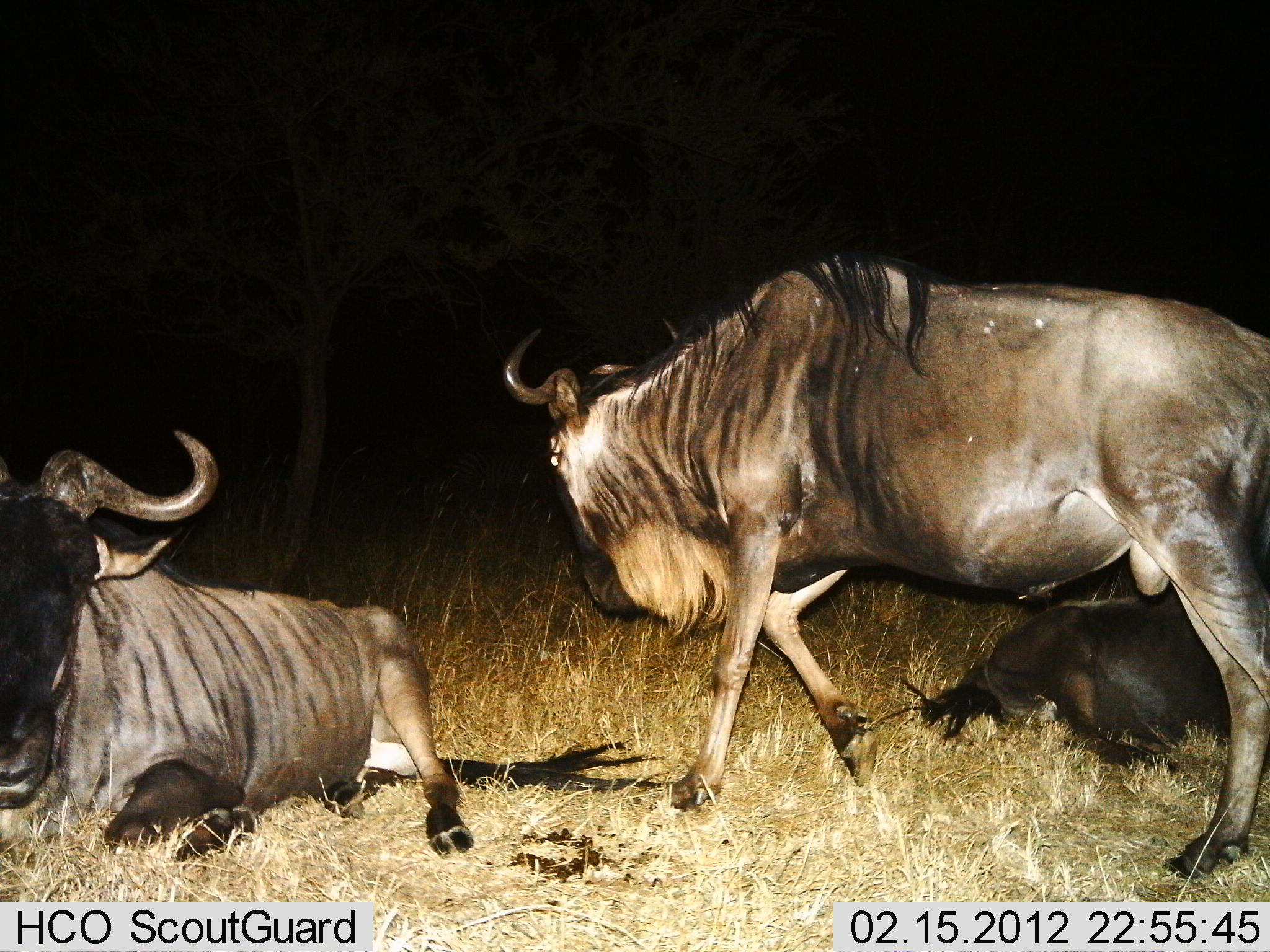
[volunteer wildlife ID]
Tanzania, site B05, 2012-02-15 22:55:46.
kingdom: Animalia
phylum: Chordata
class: Mammalia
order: Artiodactyla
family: Bovidae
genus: Connochaetes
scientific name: Connochaetes taurinus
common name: blue wildebeest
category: wildebeest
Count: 3.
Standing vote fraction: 54%.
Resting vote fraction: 93%.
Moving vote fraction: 43%.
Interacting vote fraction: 4%.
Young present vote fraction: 7%.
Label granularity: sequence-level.